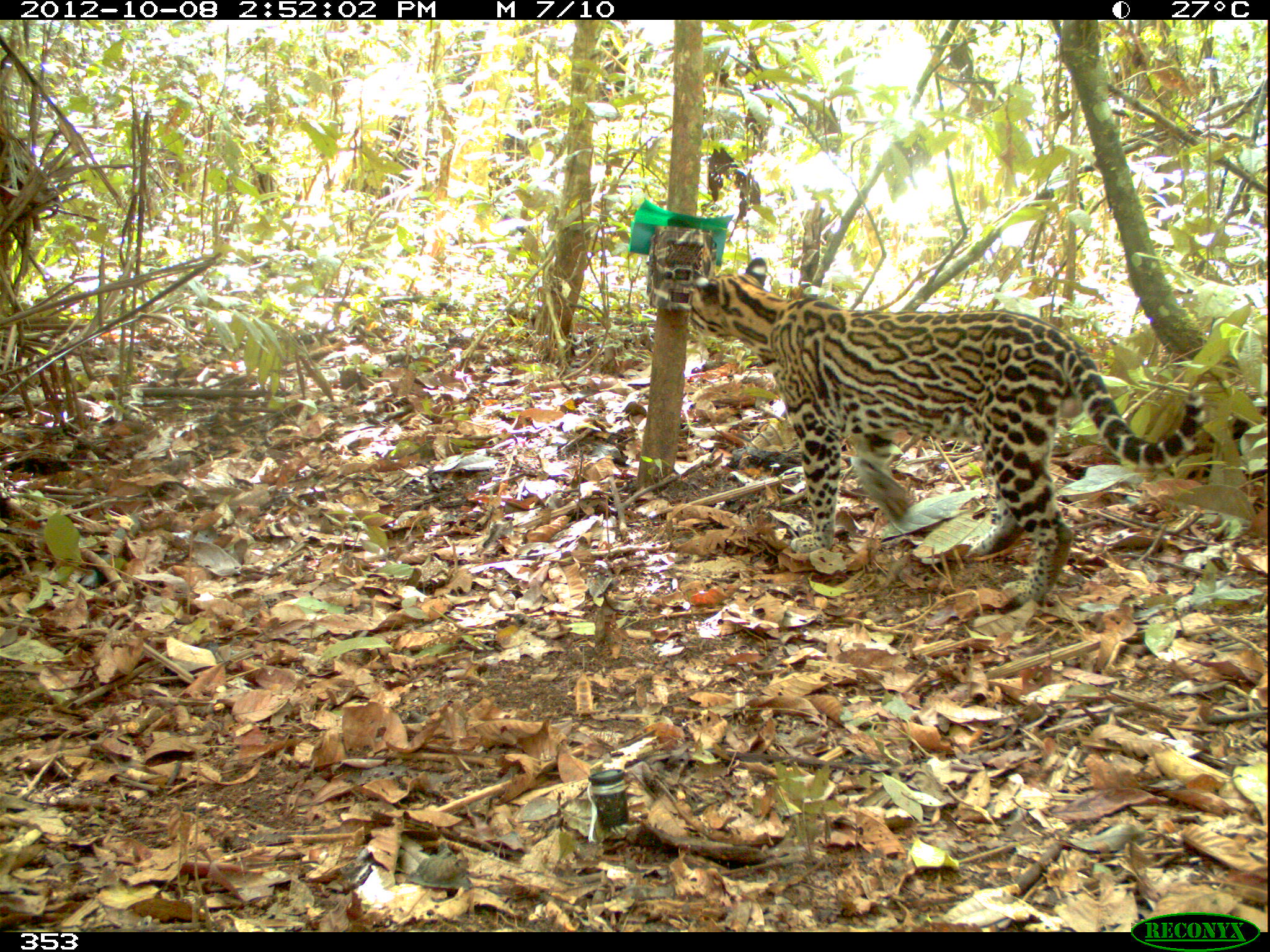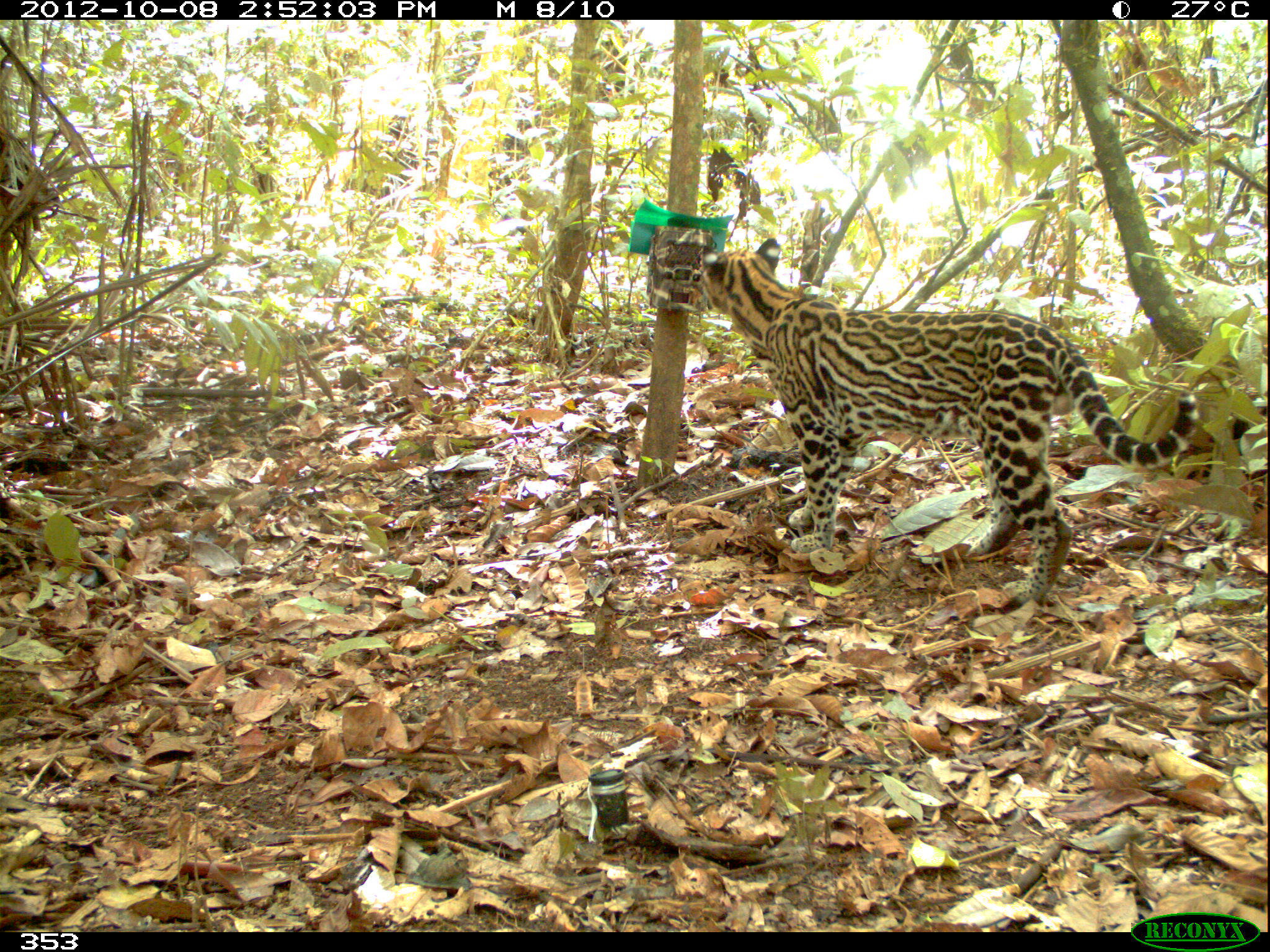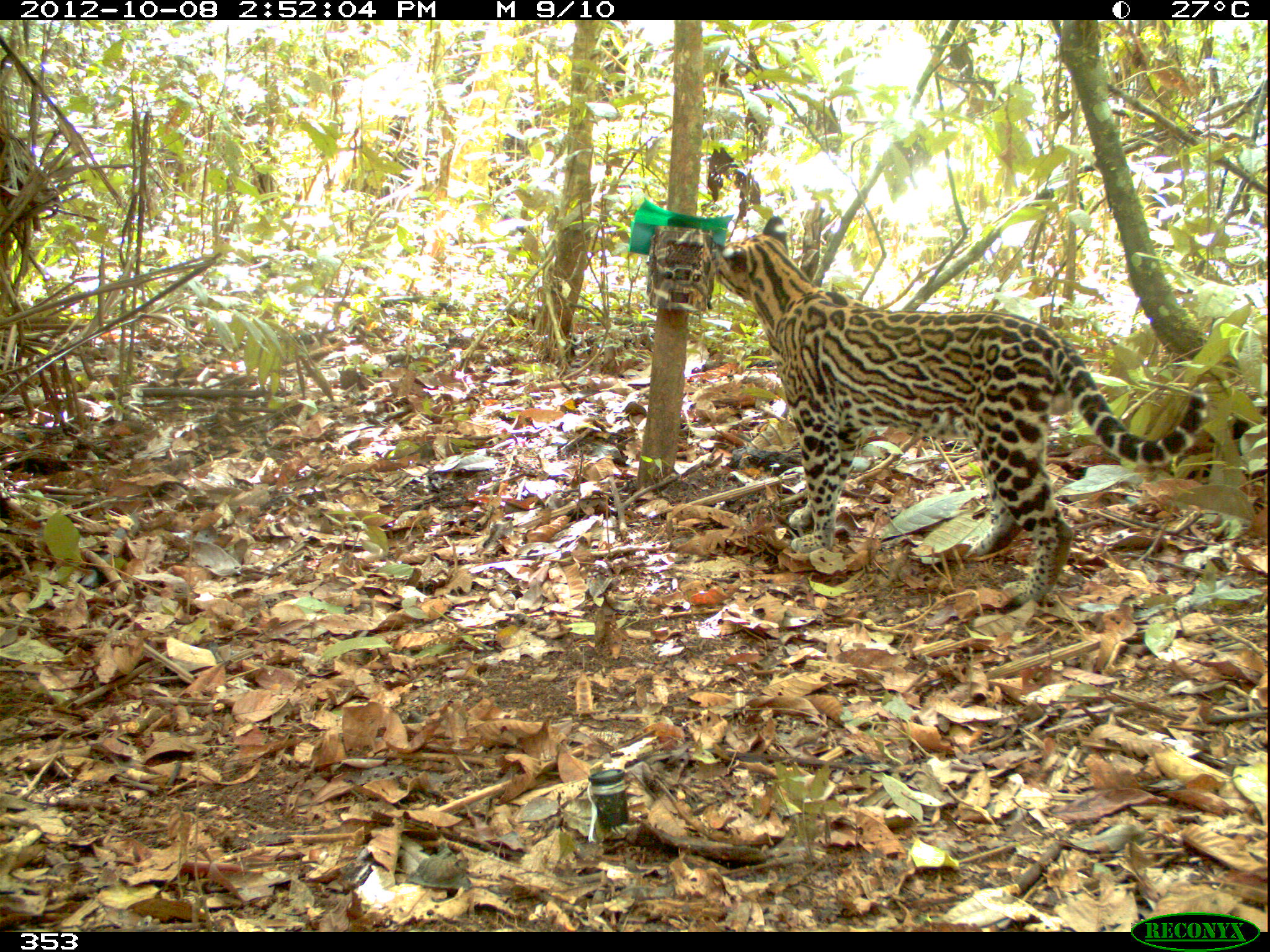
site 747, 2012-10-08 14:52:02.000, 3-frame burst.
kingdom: Animalia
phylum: Chordata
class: Mammalia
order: Carnivora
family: Felidae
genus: Leopardus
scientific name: Leopardus pardalis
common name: ocelot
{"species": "Leopardus pardalis (ocelot)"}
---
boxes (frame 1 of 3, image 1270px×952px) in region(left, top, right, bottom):
leopardus pardalis: region(686, 257, 1204, 606)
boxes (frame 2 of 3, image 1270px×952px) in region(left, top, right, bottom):
leopardus pardalis: region(698, 237, 1197, 605)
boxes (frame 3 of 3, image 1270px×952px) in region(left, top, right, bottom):
leopardus pardalis: region(707, 215, 1208, 604)